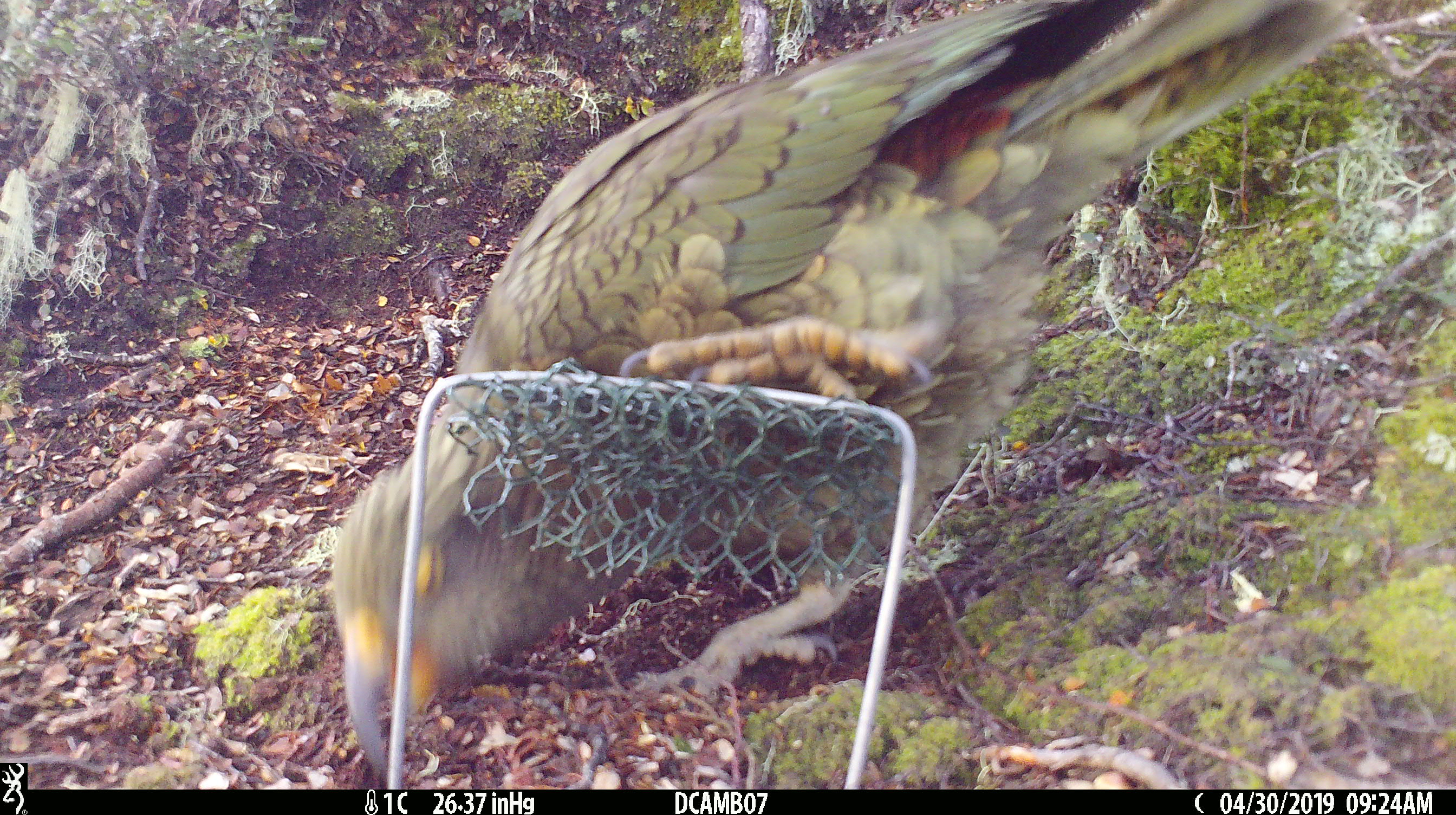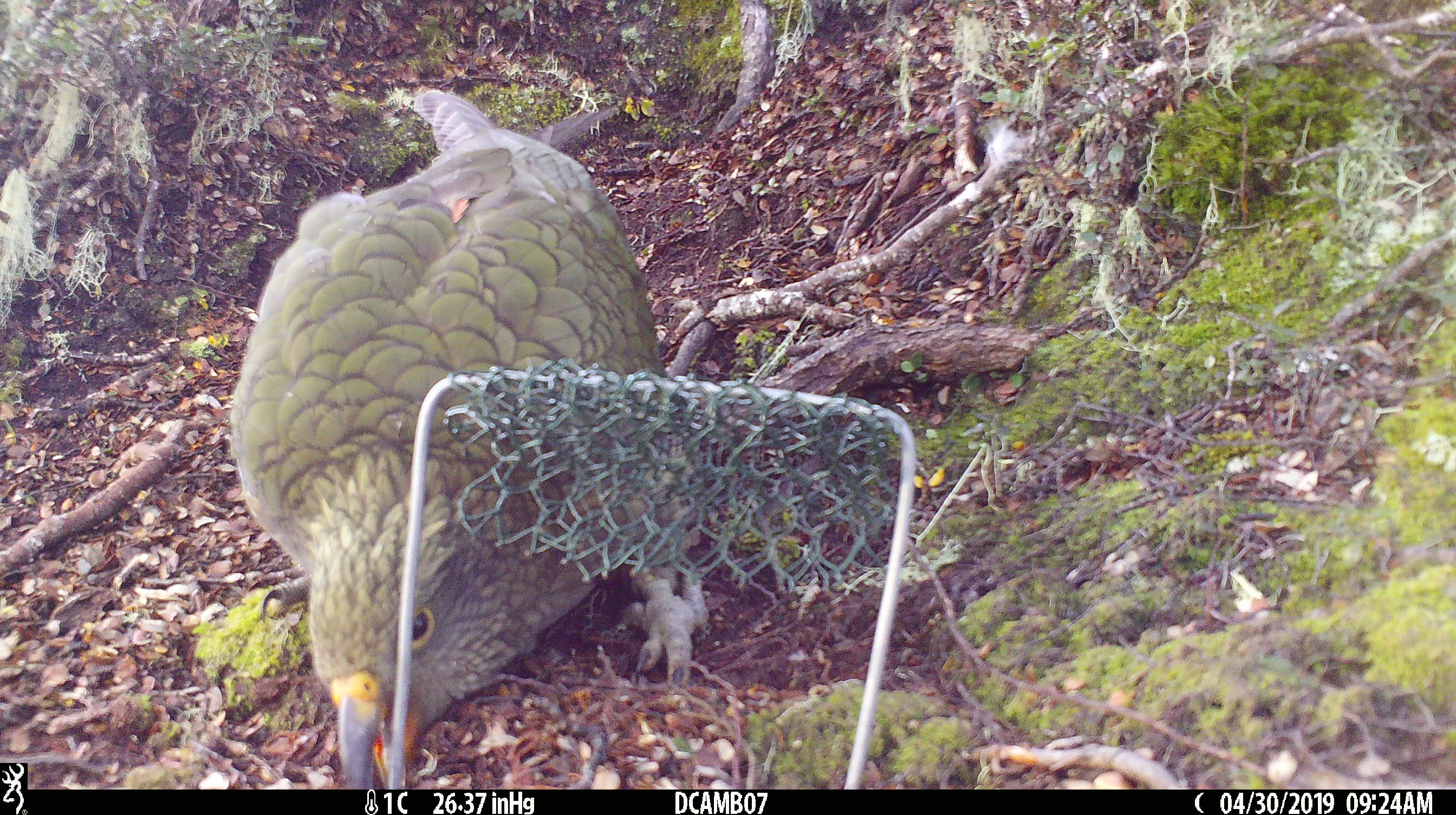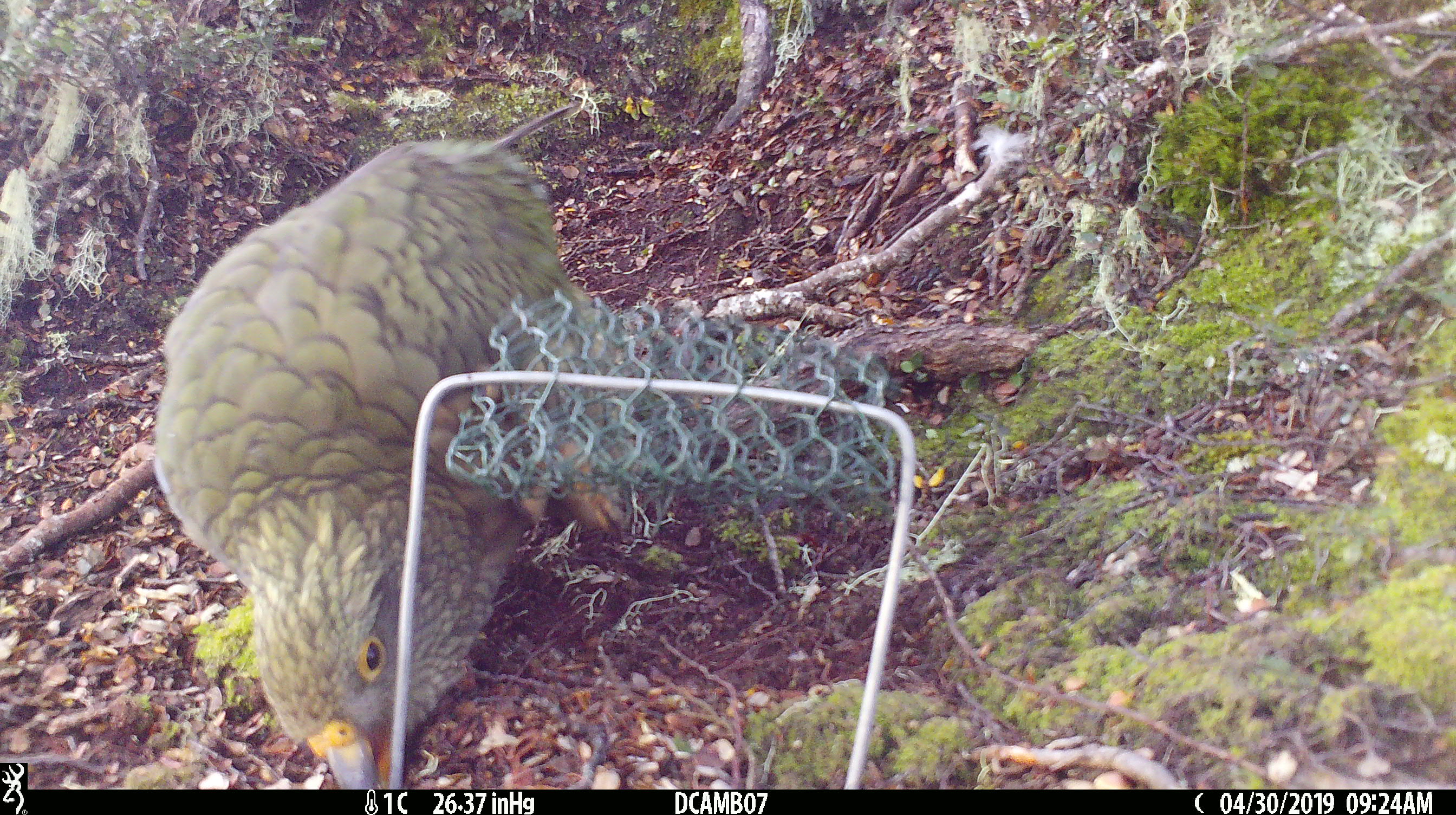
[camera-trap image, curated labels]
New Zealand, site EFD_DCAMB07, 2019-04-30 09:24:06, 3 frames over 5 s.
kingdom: Animalia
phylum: Chordata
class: Aves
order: Psittaciformes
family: Strigopidae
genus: Nestor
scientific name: Nestor notabilis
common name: kea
Kea (Nestor notabilis).